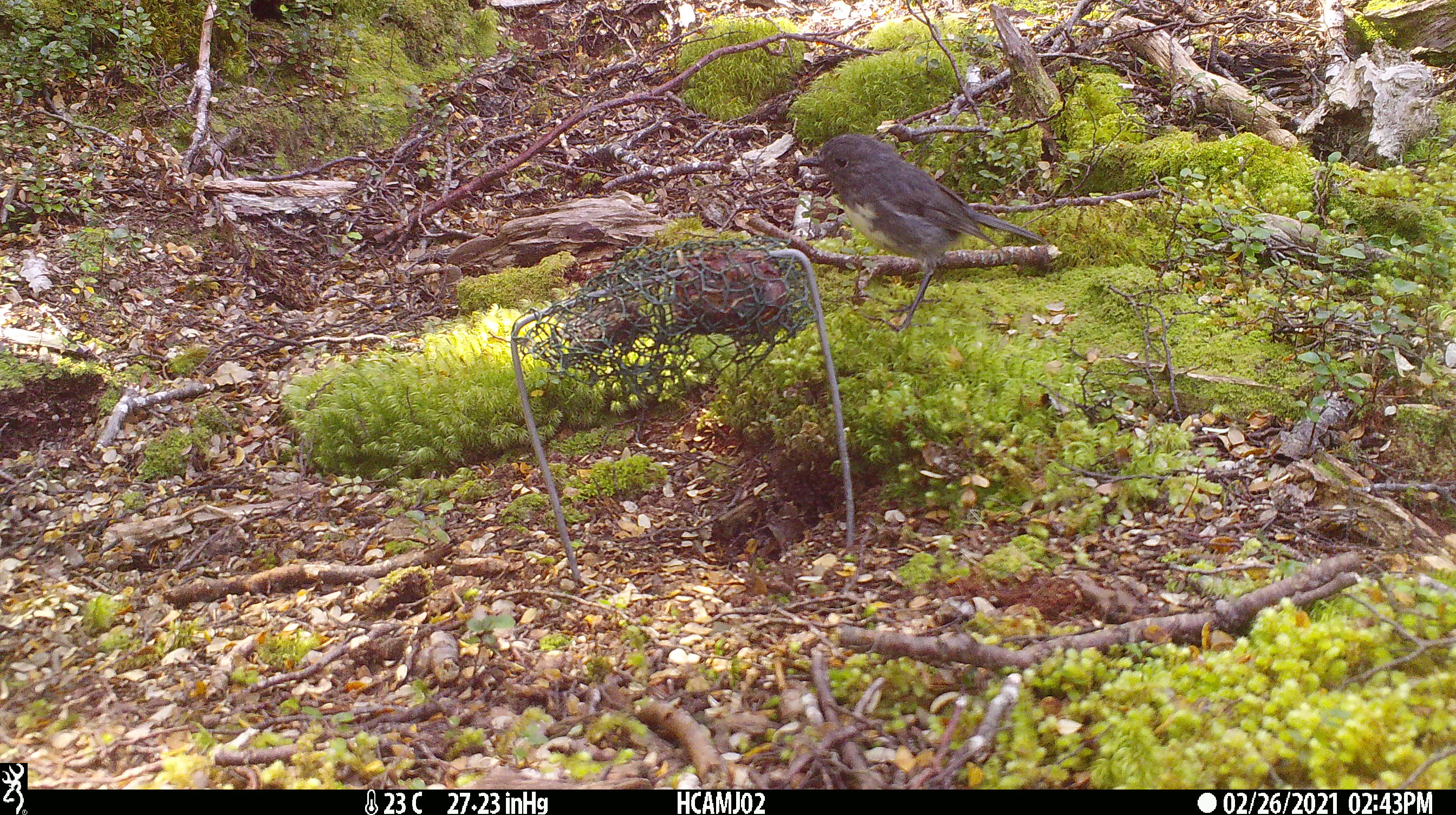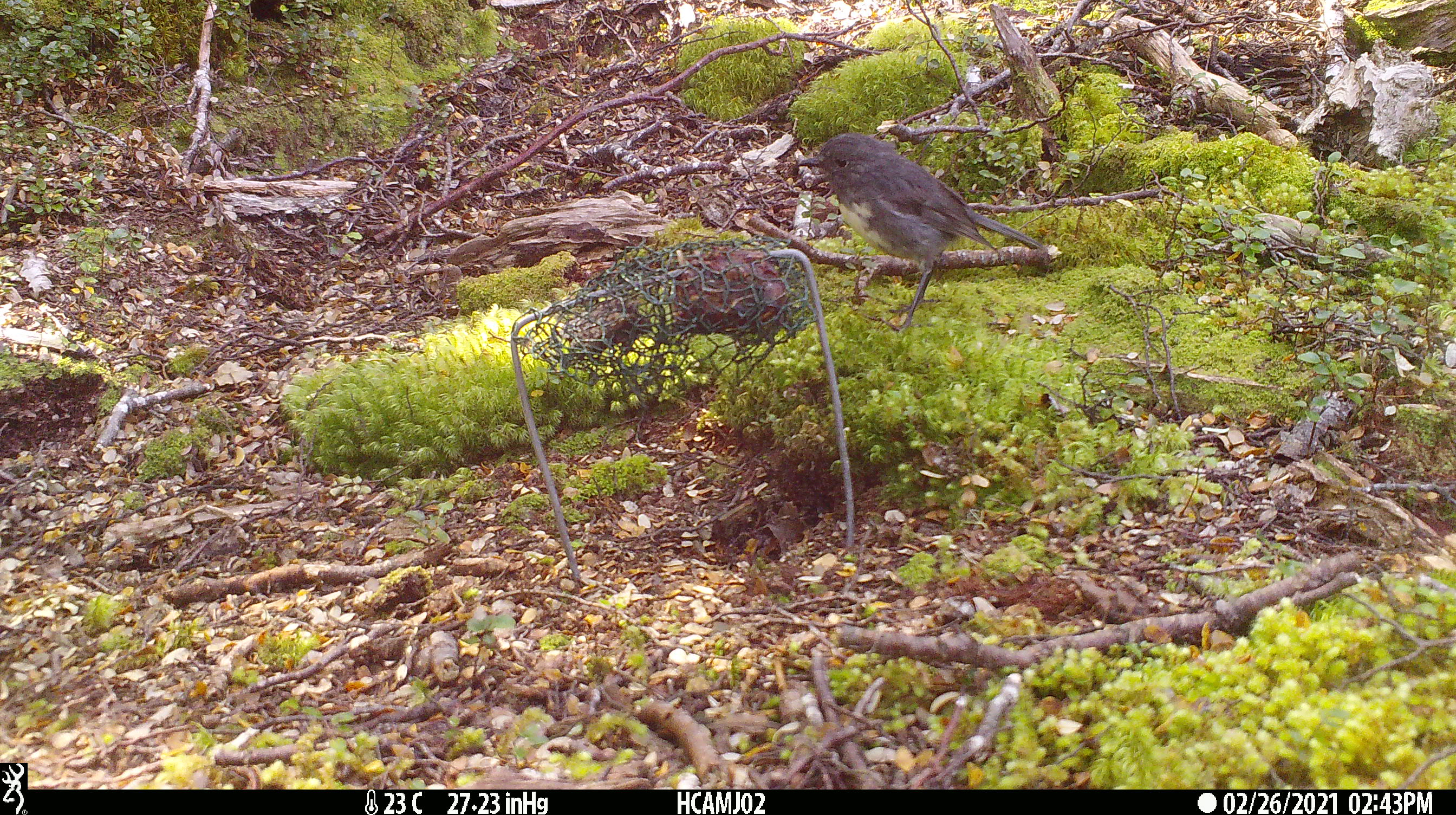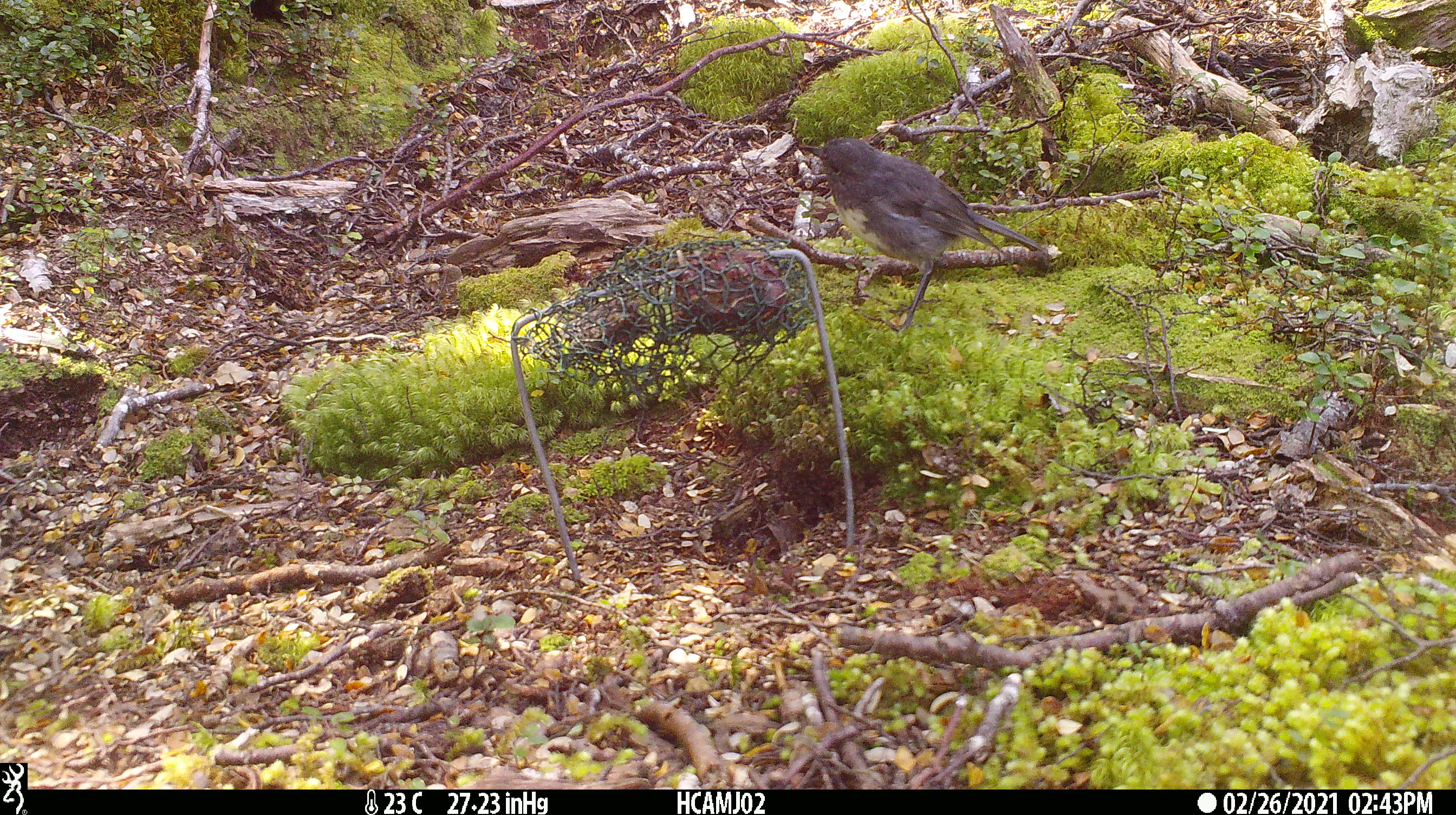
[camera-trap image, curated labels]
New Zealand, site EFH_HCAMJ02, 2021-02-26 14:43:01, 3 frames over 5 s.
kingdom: Animalia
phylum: Chordata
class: Aves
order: Passeriformes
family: Petroicidae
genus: Petroica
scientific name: Petroica australis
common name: new zealand robin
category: robin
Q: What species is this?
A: Robin (new zealand robin) (Petroica australis).